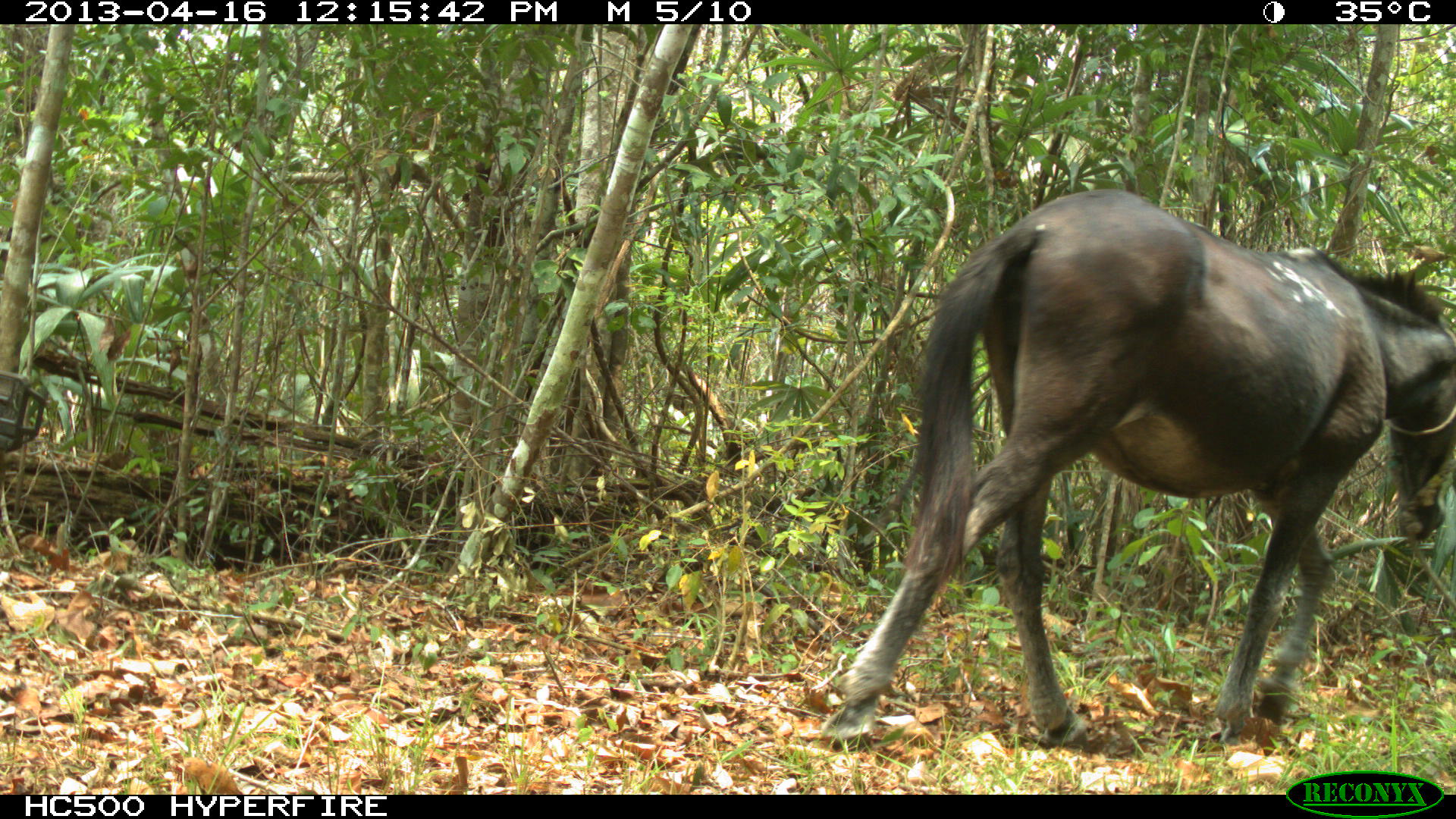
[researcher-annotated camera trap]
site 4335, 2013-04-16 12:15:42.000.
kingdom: Animalia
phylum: Chordata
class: Mammalia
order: Perissodactyla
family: Equidae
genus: Equus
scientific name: Equus ferus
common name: wild horse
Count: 2.